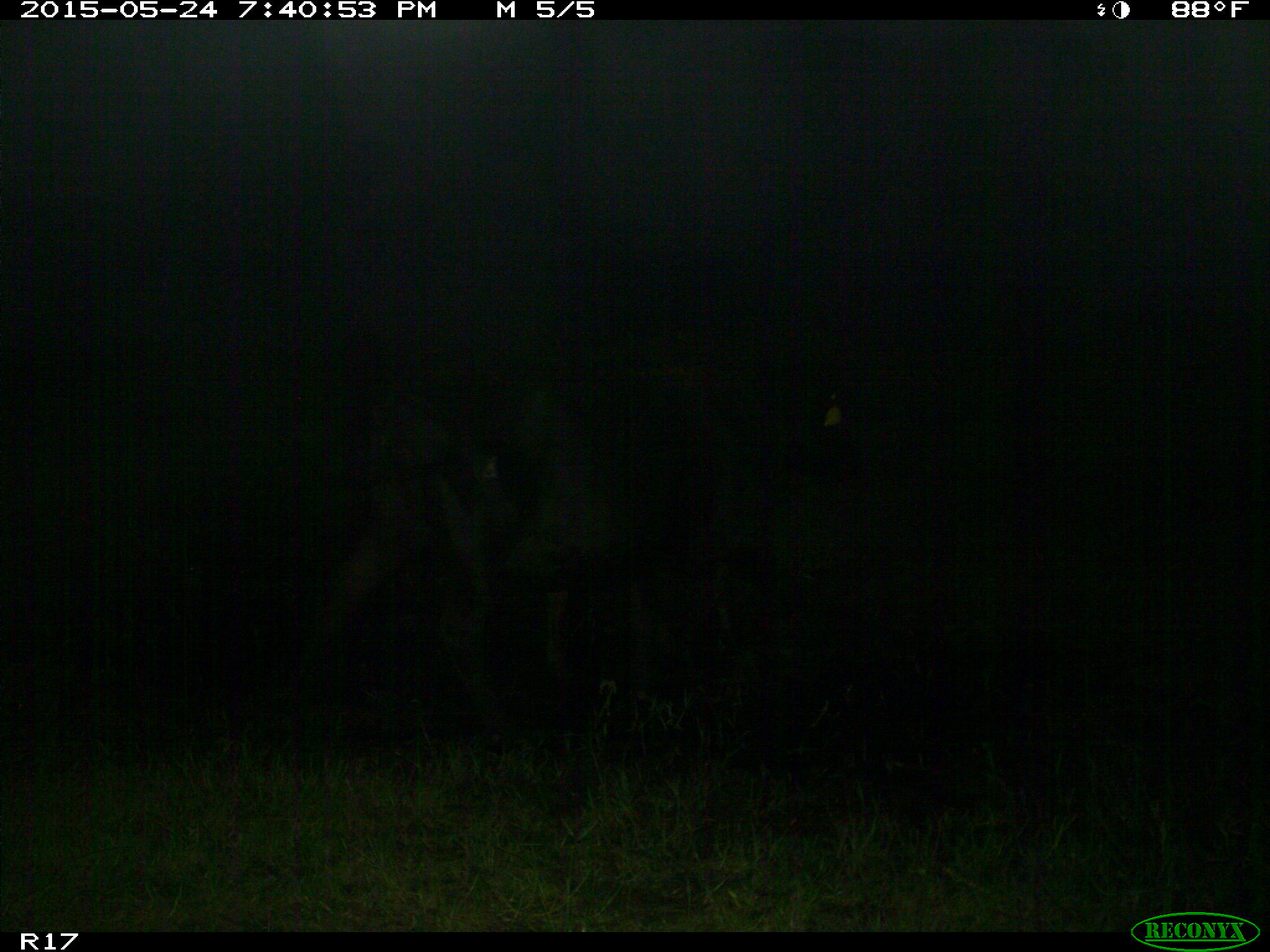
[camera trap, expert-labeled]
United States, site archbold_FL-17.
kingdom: Animalia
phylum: Chordata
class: Mammalia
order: Artiodactyla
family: Bovidae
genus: Bos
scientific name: Bos taurus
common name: domestic cow